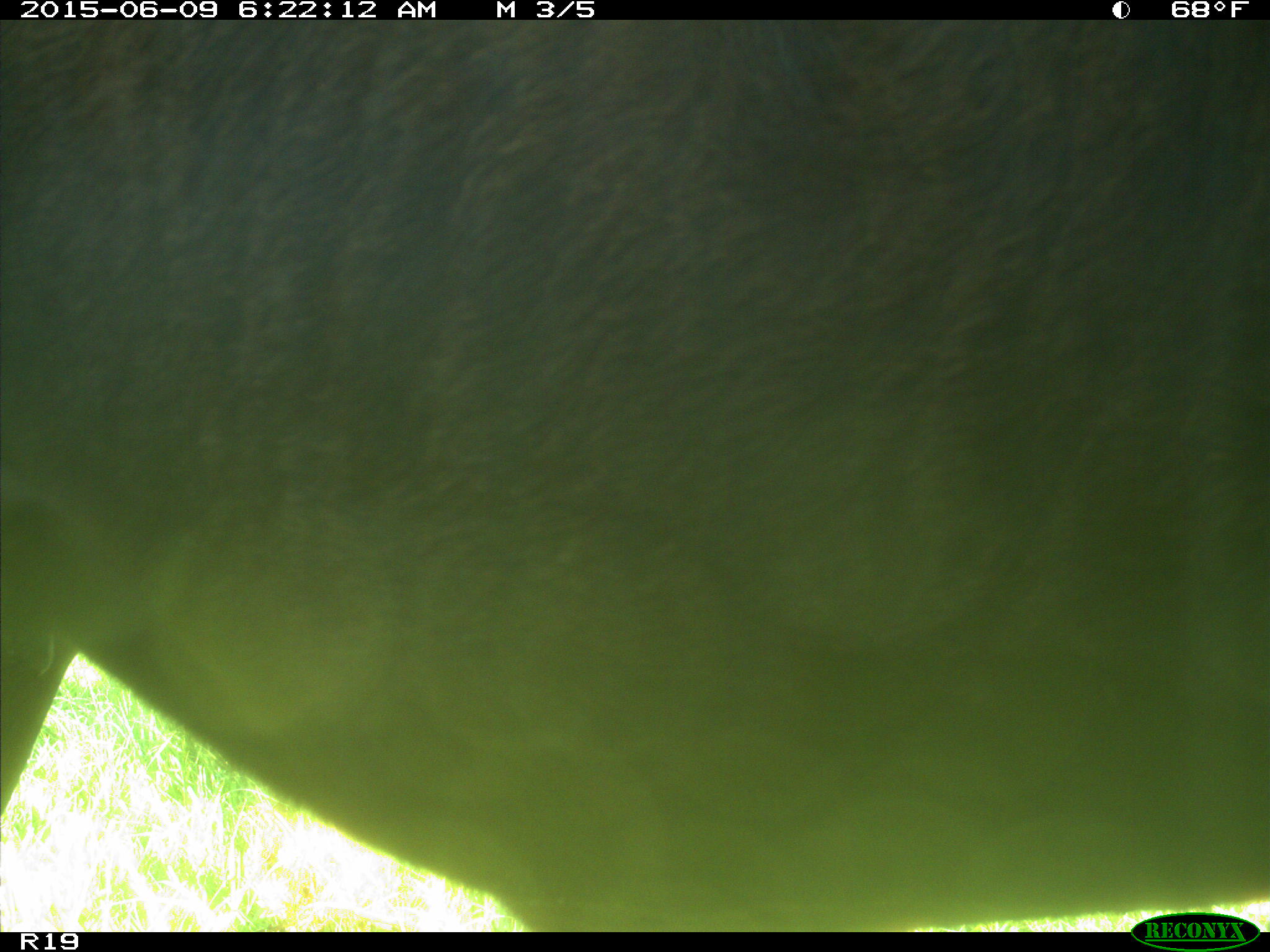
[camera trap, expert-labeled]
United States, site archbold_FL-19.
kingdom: Animalia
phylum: Chordata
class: Mammalia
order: Artiodactyla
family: Bovidae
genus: Bos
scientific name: Bos taurus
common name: domestic cow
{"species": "Bos taurus (domestic cow)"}